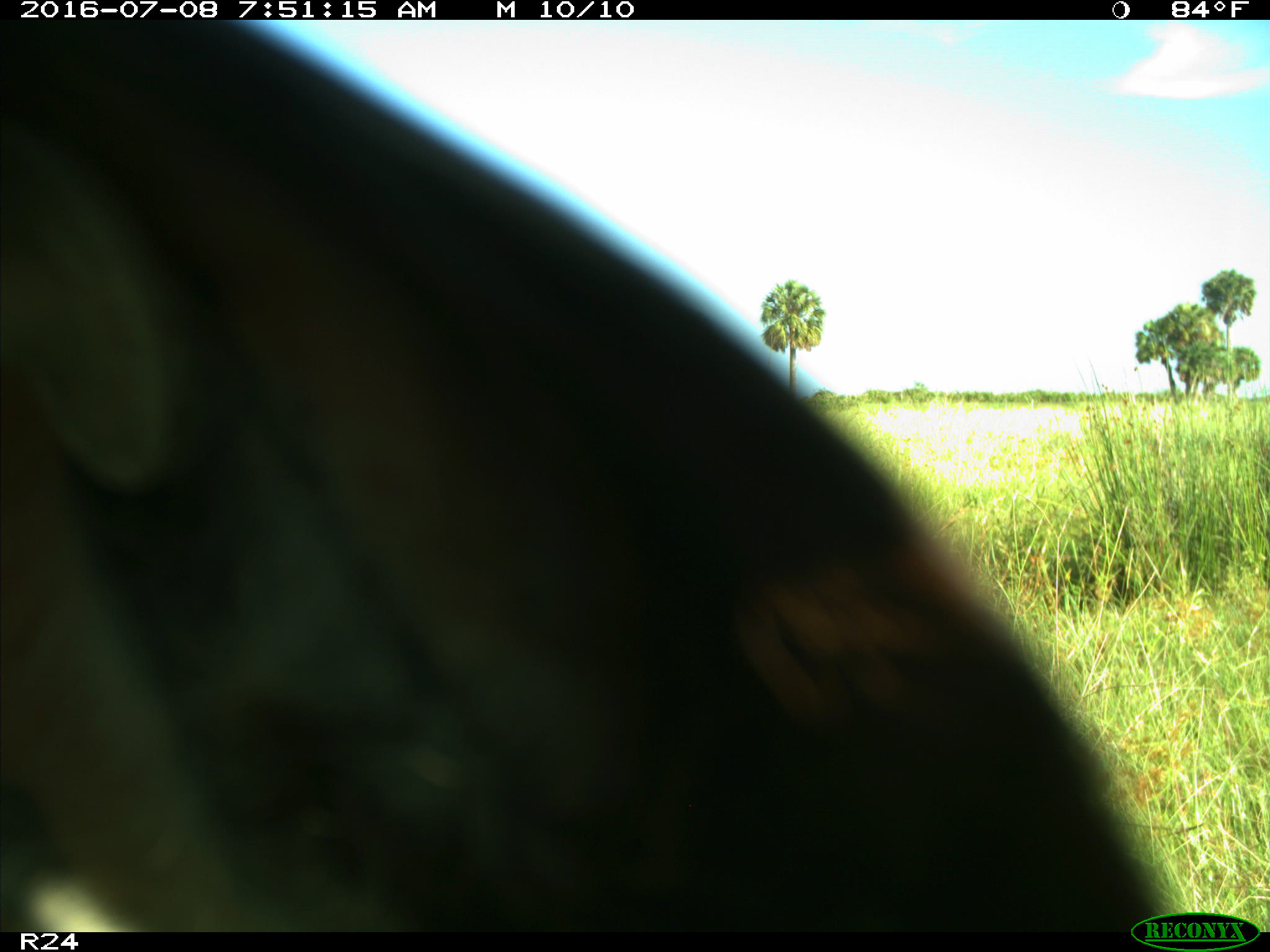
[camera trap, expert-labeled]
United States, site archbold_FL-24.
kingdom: Animalia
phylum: Chordata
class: Mammalia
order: Artiodactyla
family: Bovidae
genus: Bos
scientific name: Bos taurus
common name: domestic cow